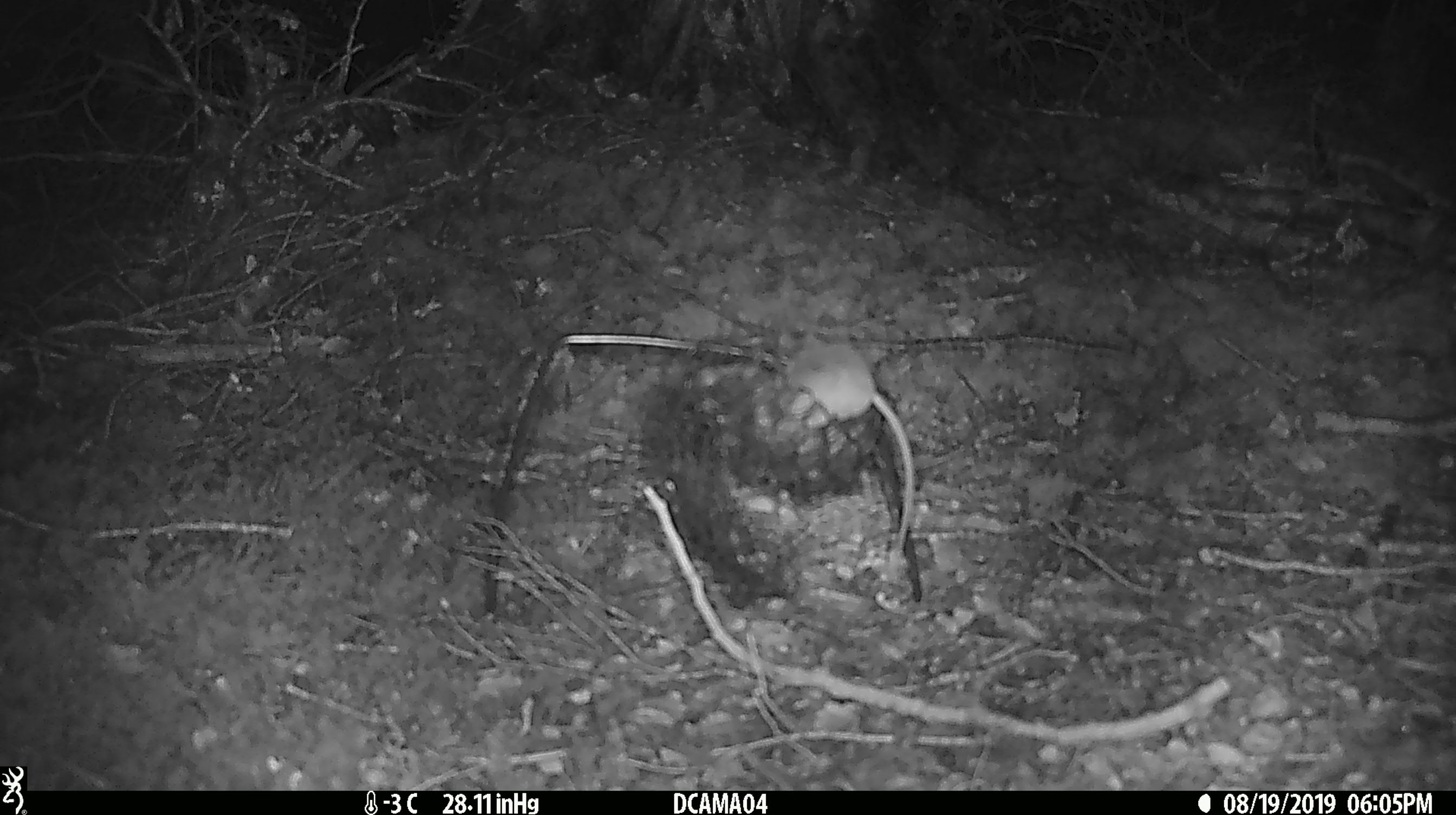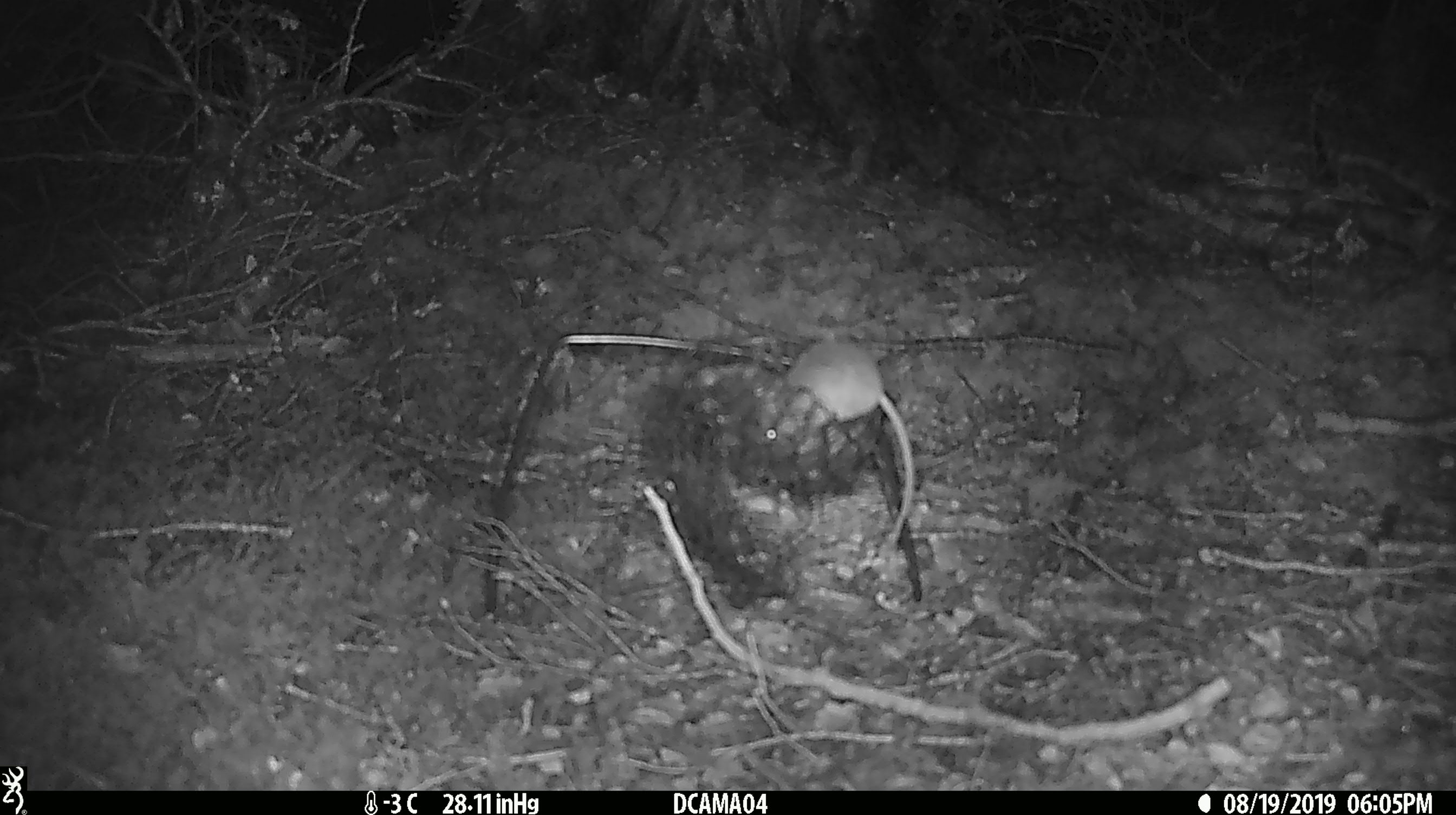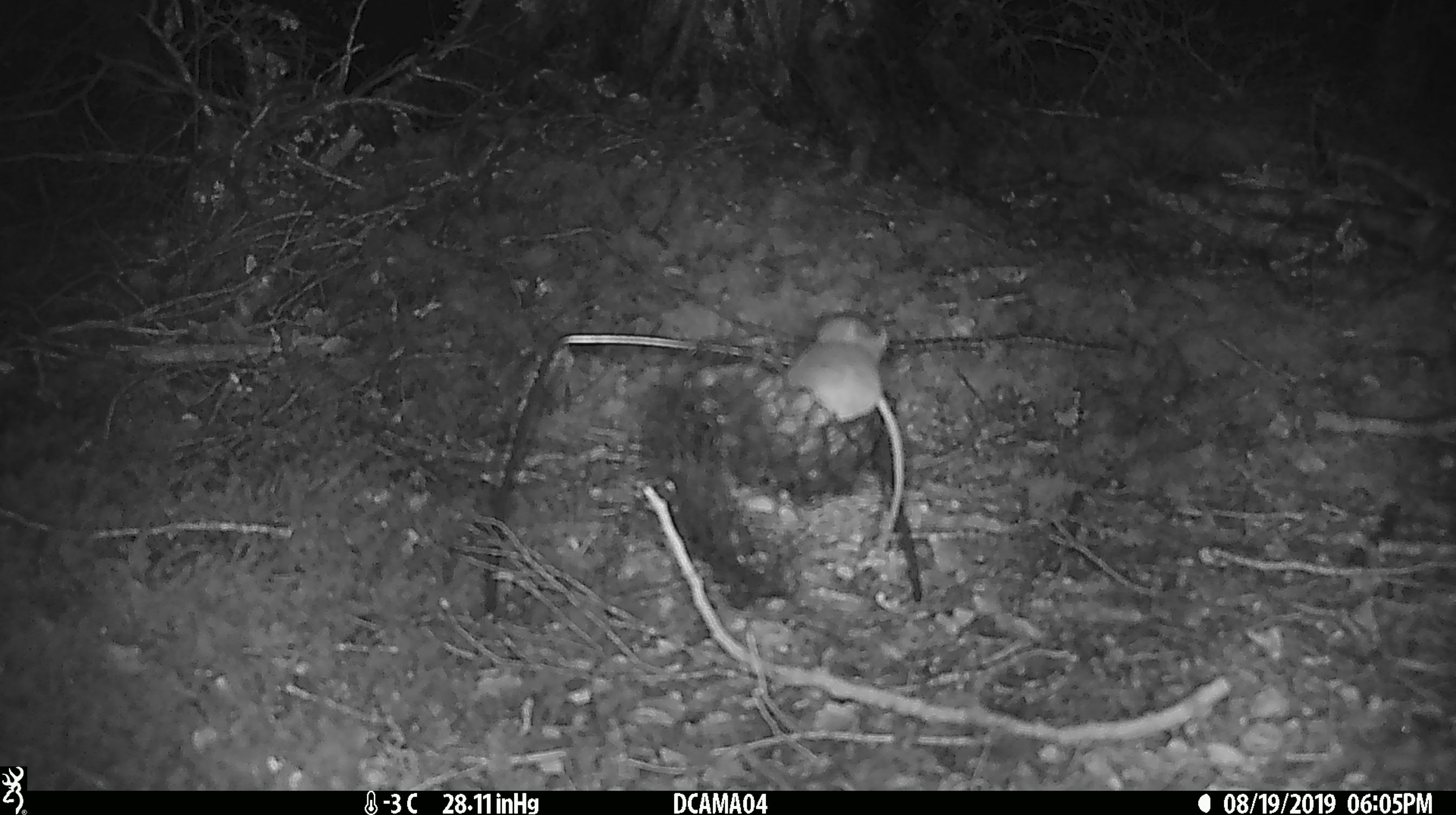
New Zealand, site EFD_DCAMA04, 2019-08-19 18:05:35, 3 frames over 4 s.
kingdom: Animalia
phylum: Chordata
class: Mammalia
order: Rodentia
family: Muridae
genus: Mus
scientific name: Mus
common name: mouse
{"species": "mouse (Mus)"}